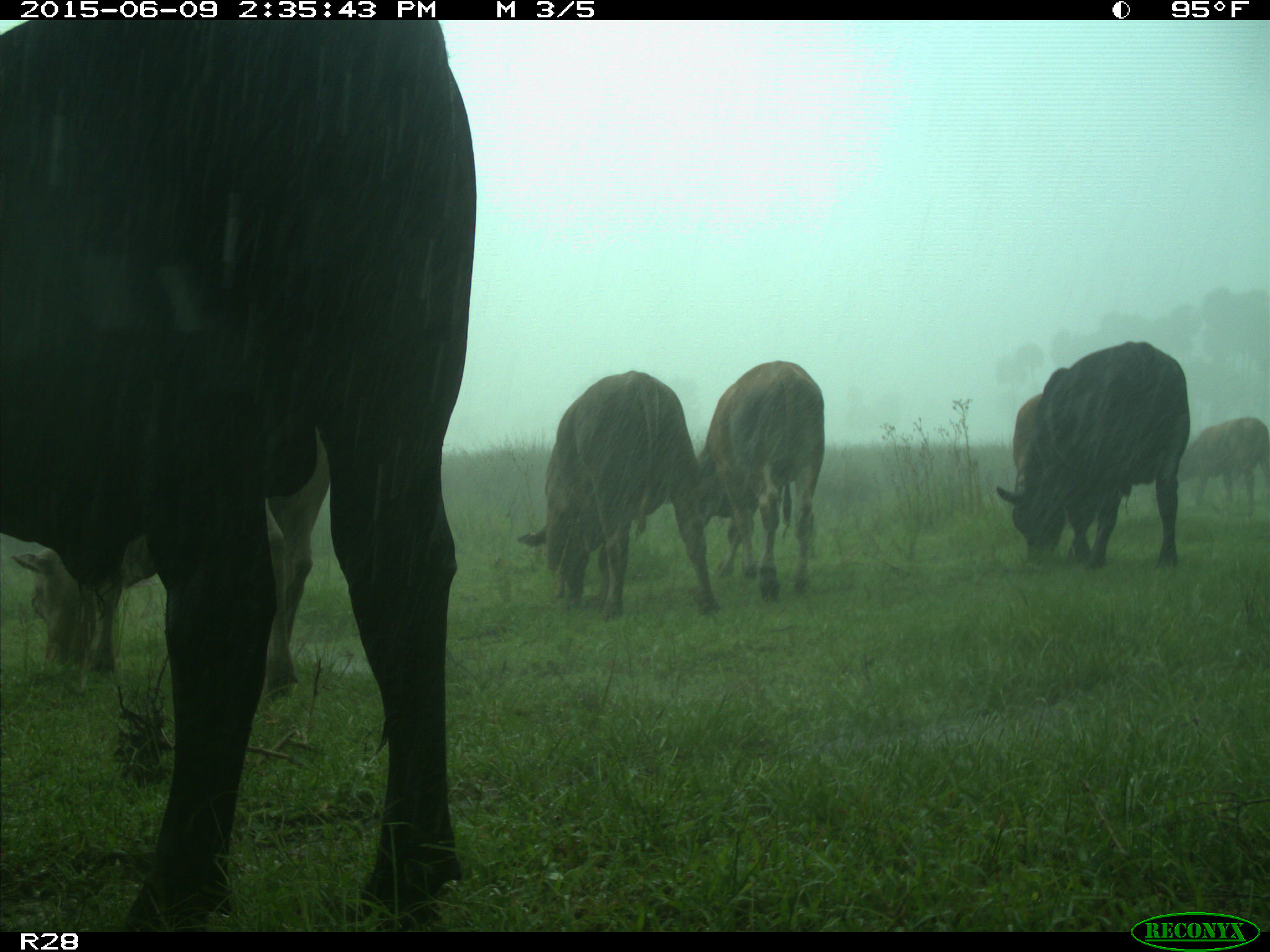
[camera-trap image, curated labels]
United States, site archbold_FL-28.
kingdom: Animalia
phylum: Chordata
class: Mammalia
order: Artiodactyla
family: Bovidae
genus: Bos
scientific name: Bos taurus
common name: domestic cow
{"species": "Bos taurus (domestic cow)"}